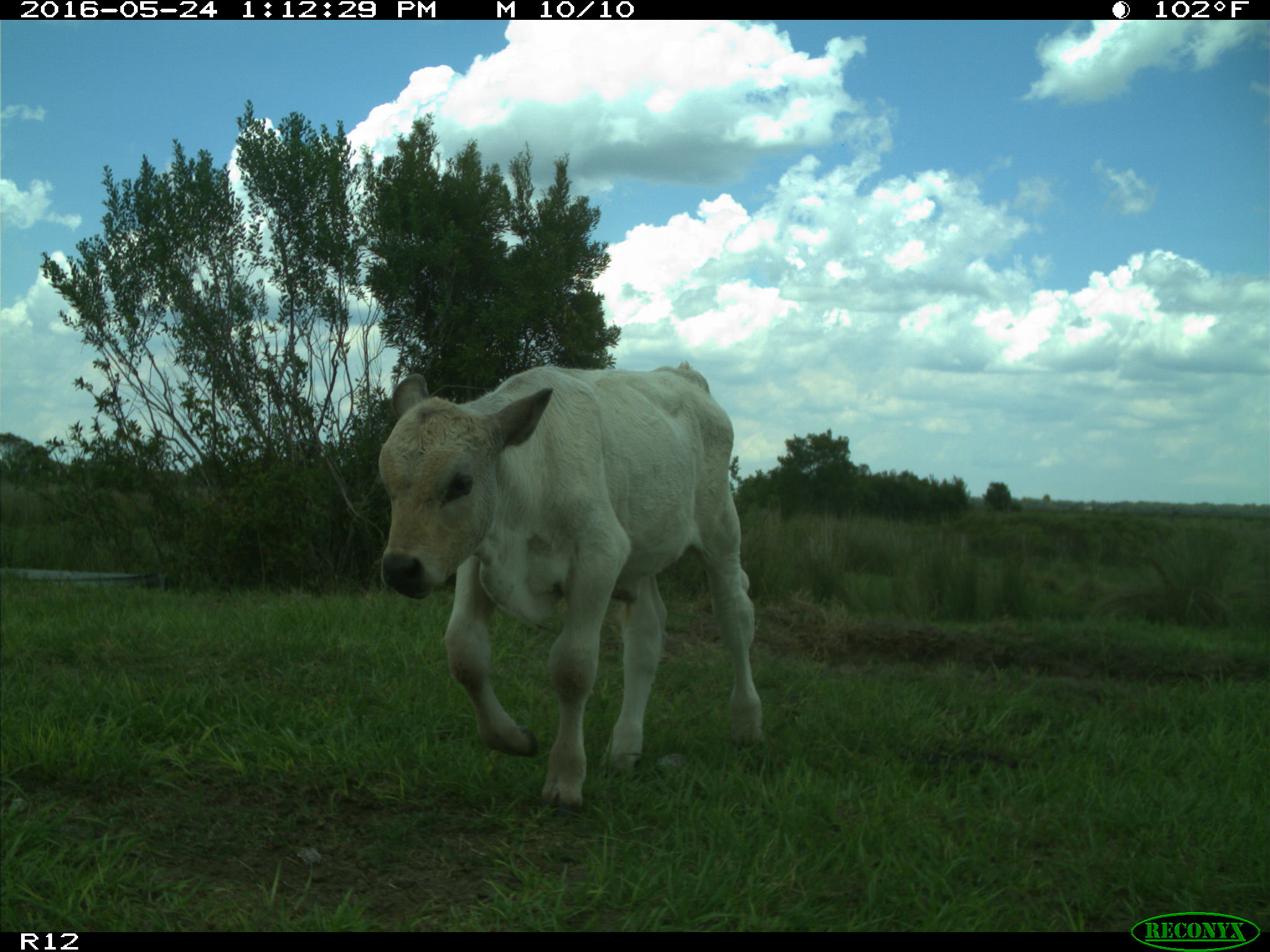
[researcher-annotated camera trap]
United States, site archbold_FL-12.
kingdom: Animalia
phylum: Chordata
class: Mammalia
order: Artiodactyla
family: Bovidae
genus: Bos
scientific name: Bos taurus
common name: domestic cow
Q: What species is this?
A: Bos taurus (domestic cow).